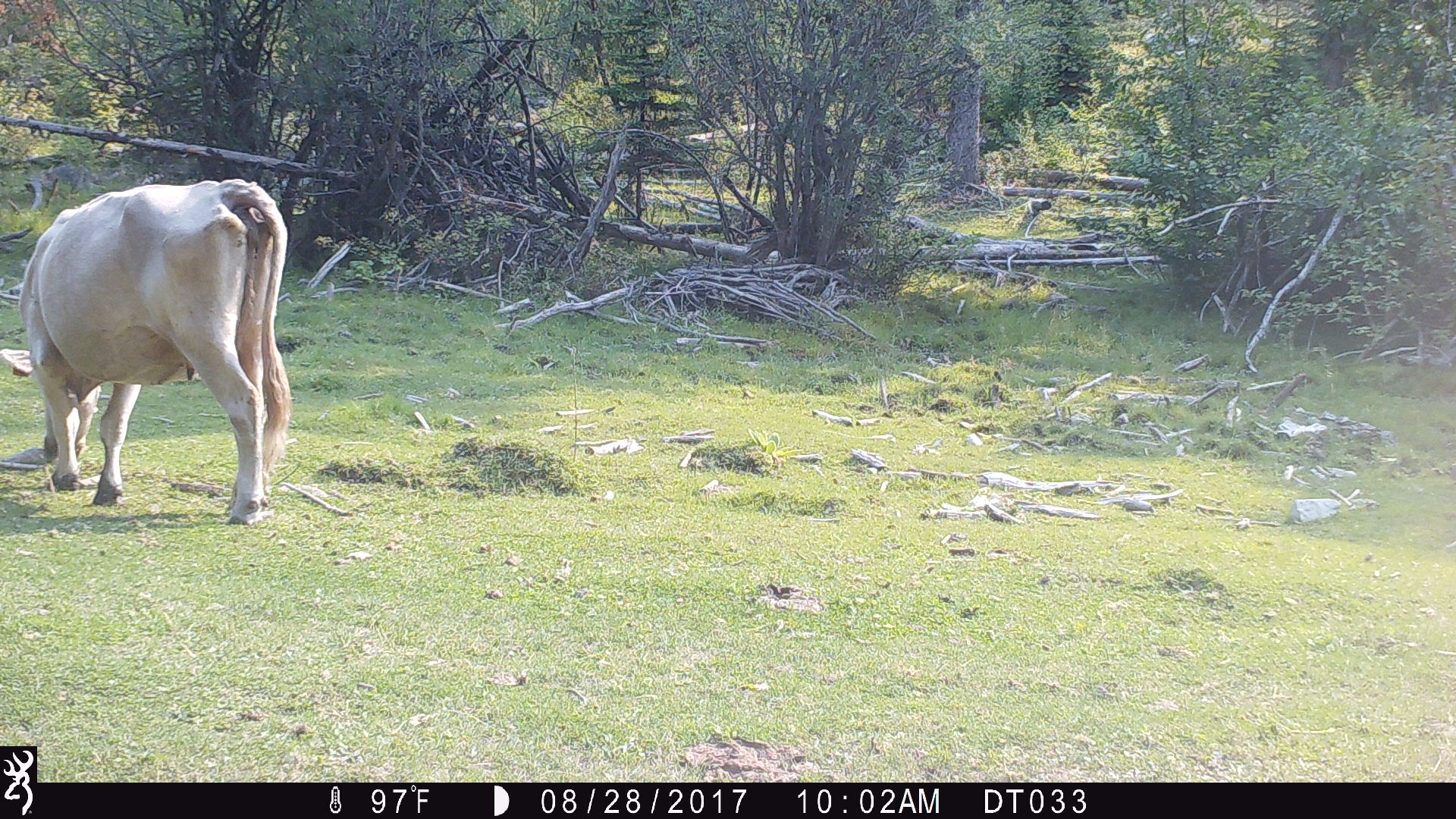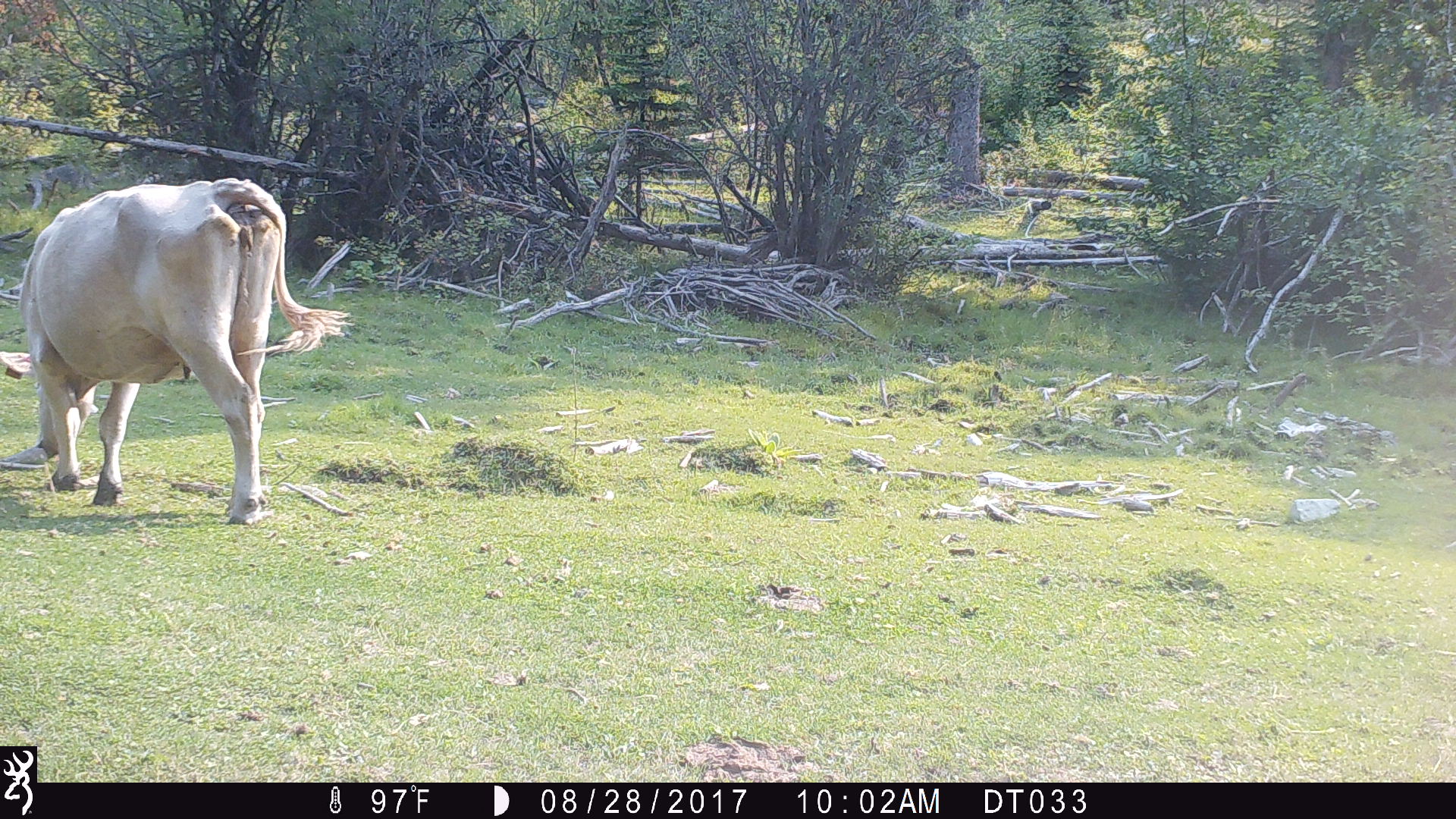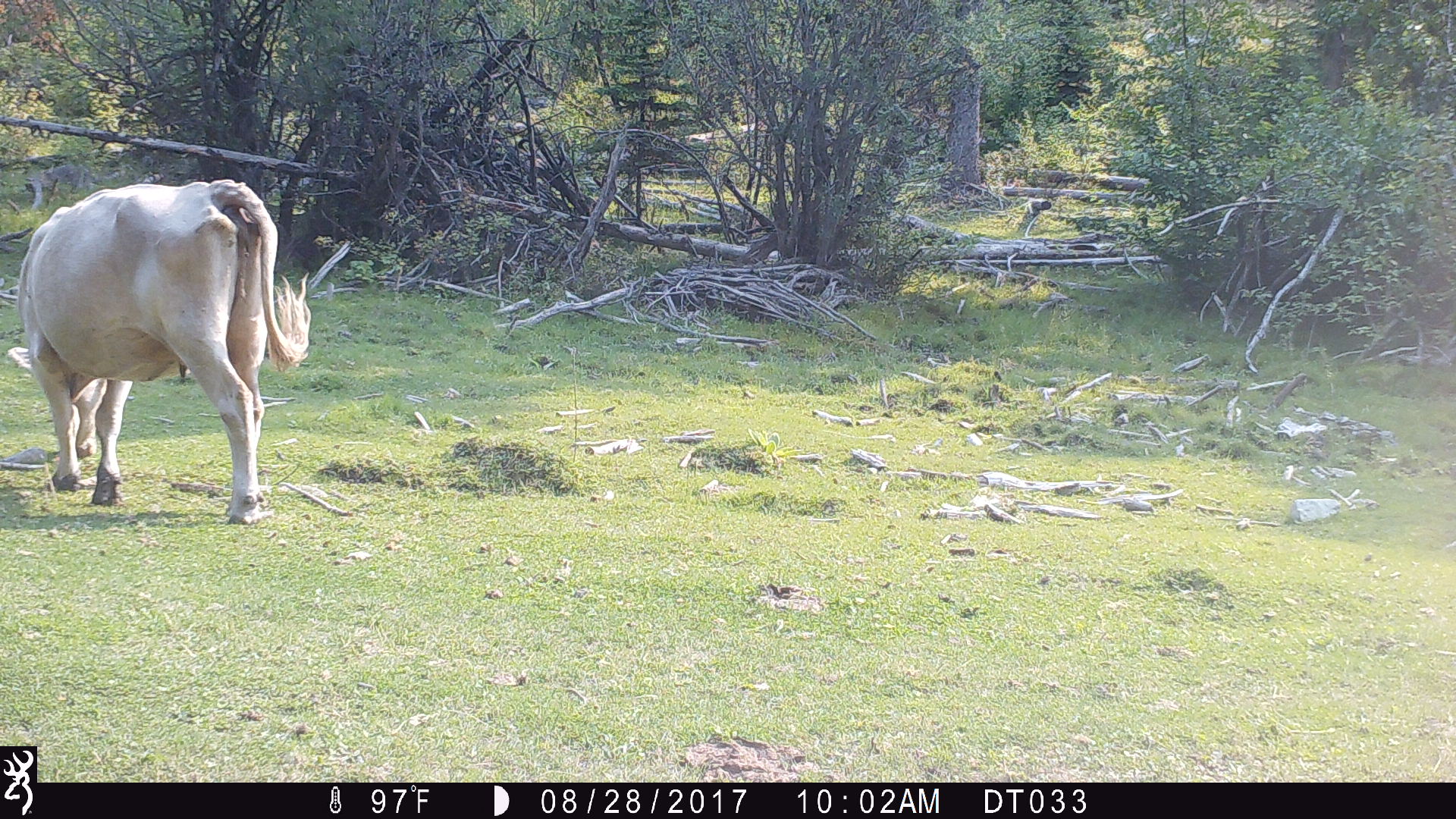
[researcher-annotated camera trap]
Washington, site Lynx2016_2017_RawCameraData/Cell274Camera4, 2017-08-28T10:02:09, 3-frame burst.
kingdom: Animalia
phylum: Chordata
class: Mammalia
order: Artiodactyla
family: Bovidae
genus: Bos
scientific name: Bos taurus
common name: domestic cattle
Domestic cattle (Bos taurus). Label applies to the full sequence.